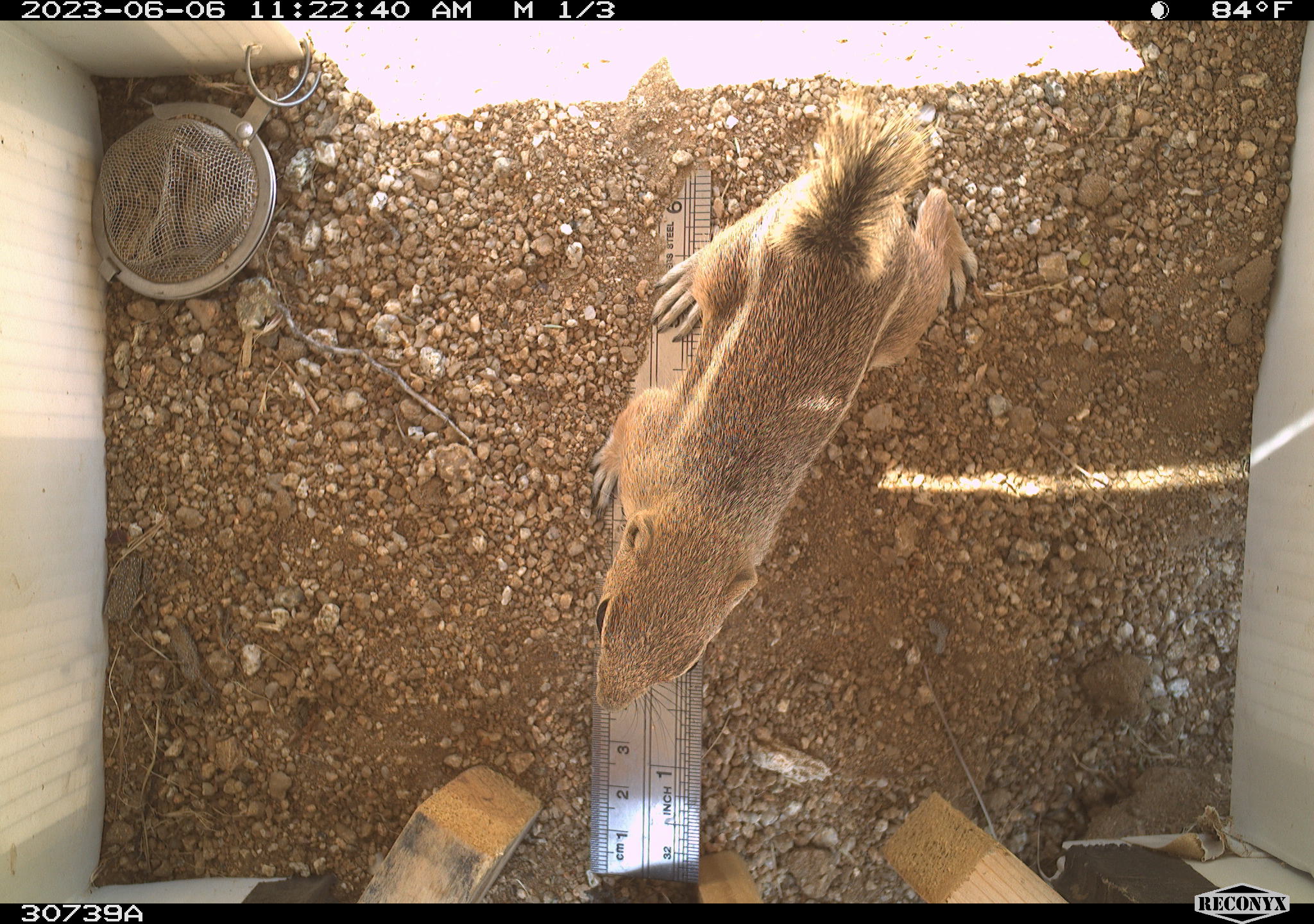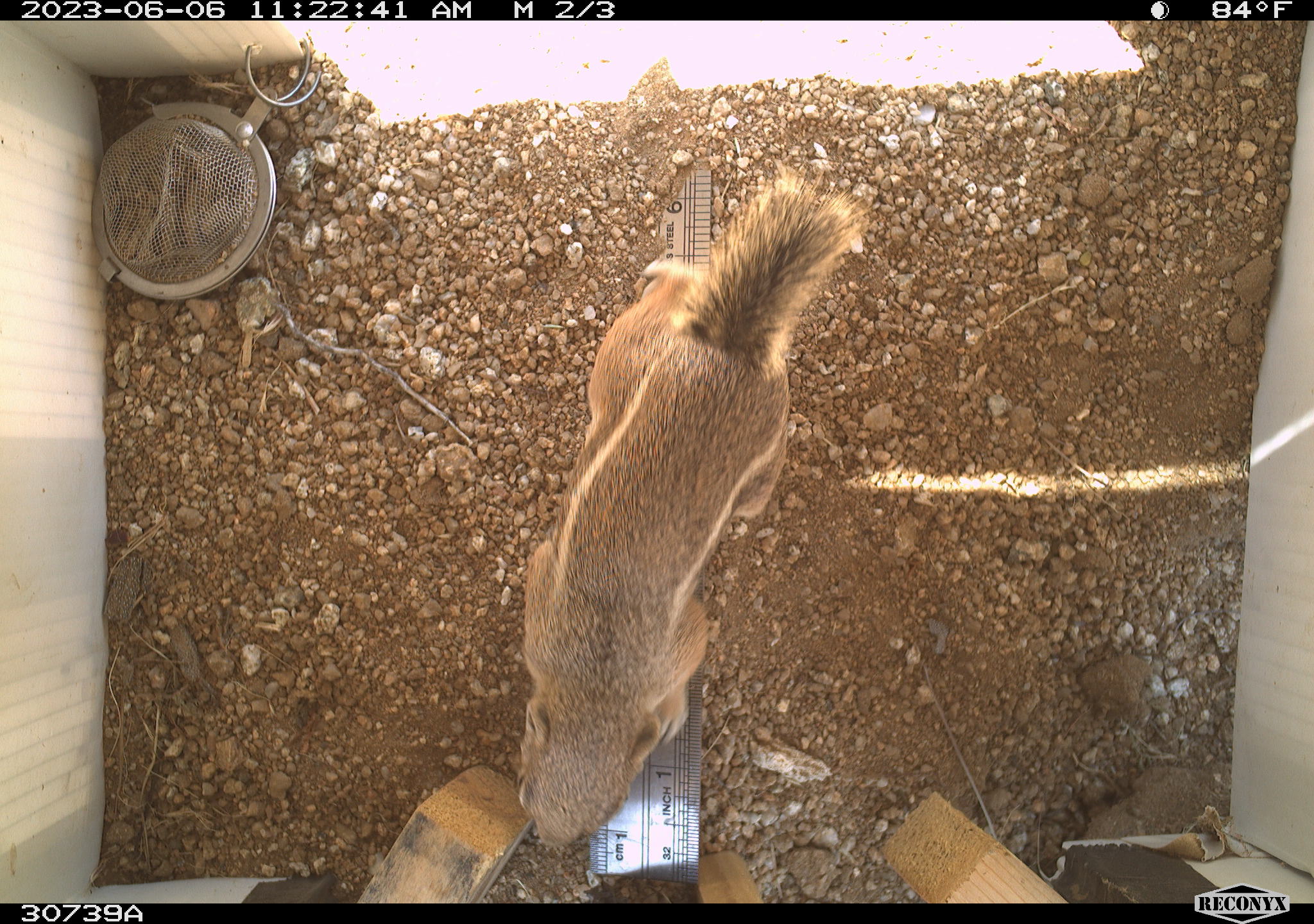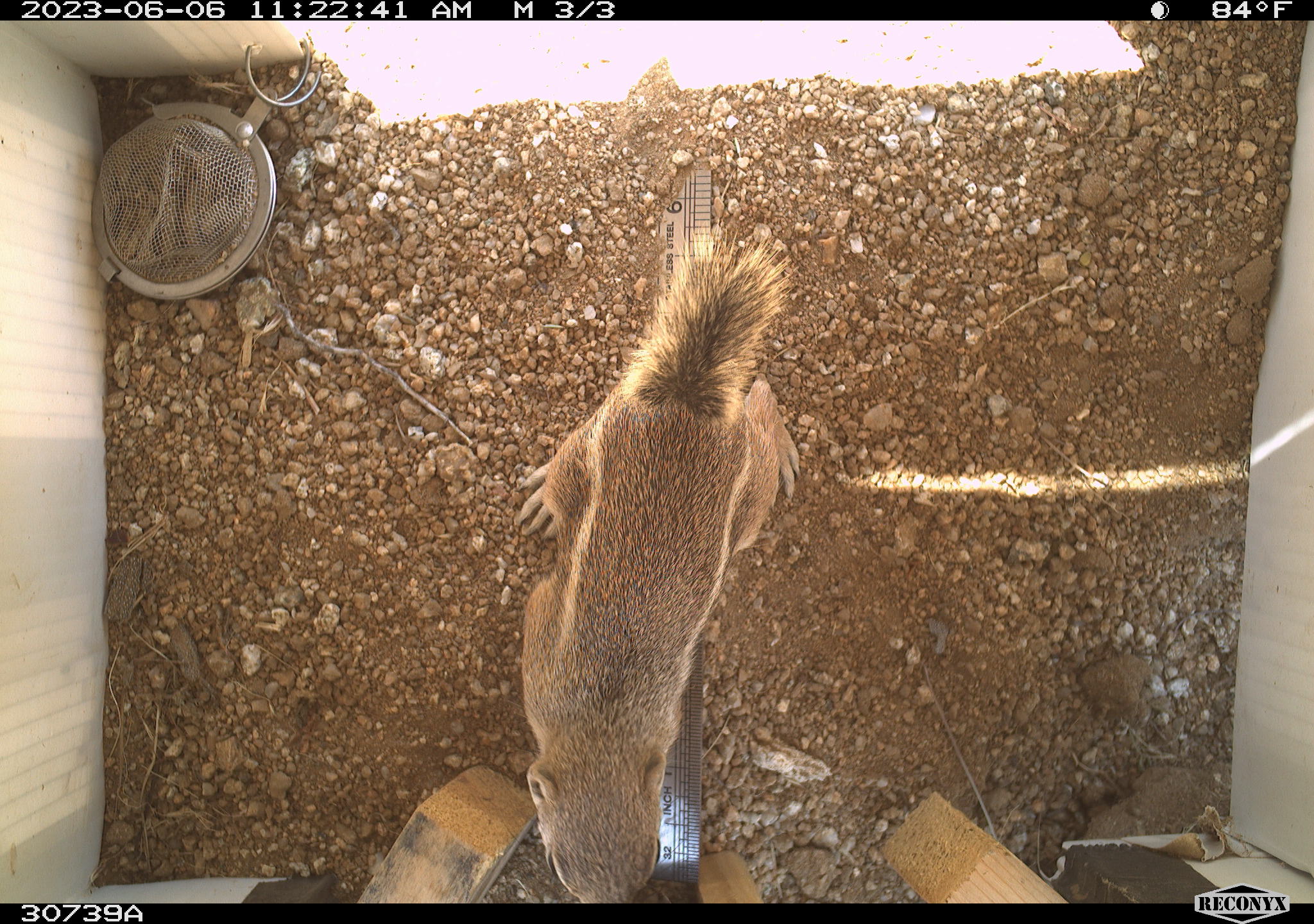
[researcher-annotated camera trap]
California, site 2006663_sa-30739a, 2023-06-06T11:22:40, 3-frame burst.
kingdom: Animalia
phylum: Chordata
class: Mammalia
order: Rodentia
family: Sciuridae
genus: Ammospermophilus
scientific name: Ammospermophilus leucurus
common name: white-tailed antelope squirrel